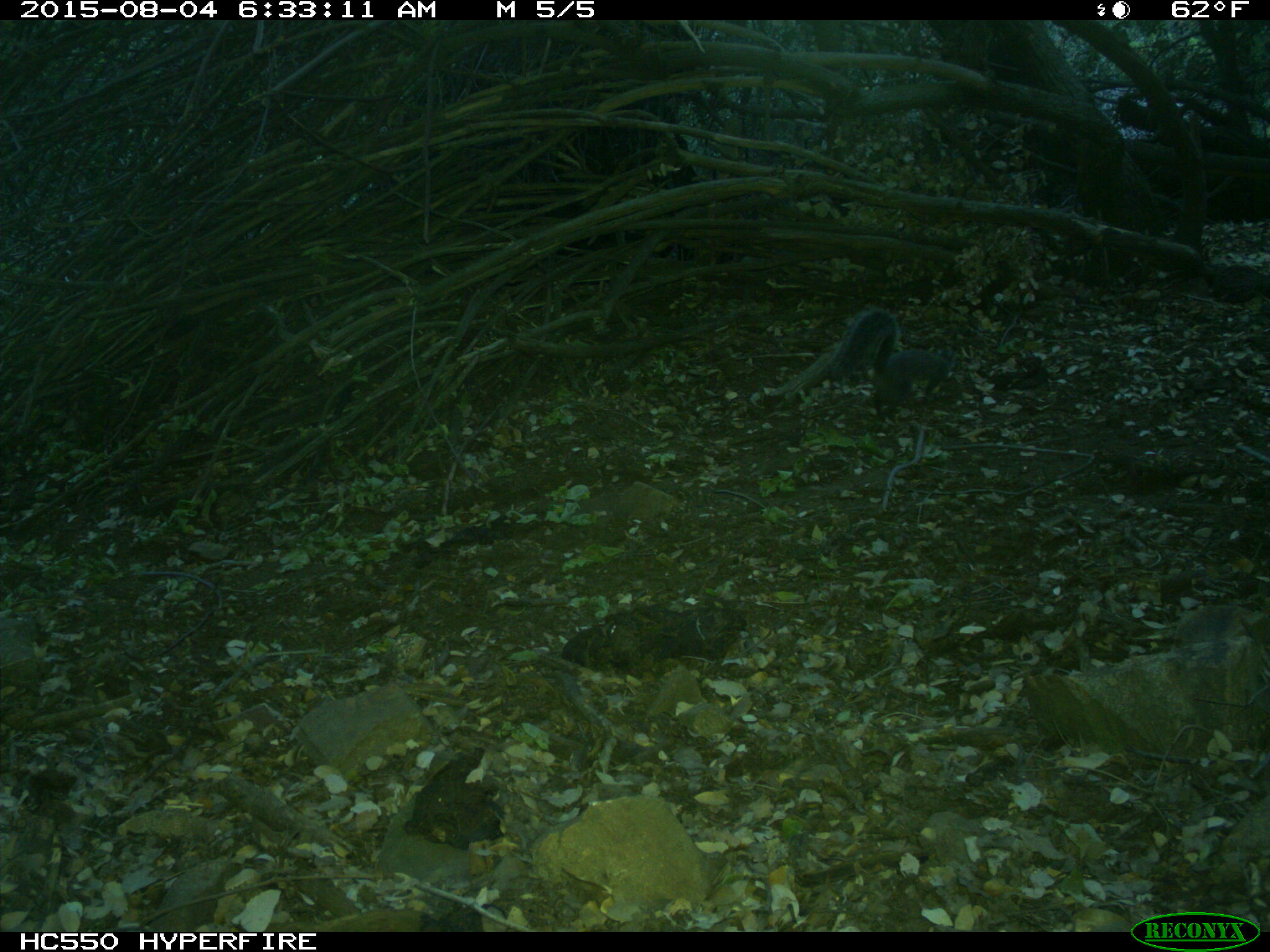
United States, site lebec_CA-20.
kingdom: Animalia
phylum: Chordata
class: Mammalia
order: Rodentia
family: Sciuridae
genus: Sciurus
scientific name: Sciurus carolinensis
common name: eastern gray squirrel